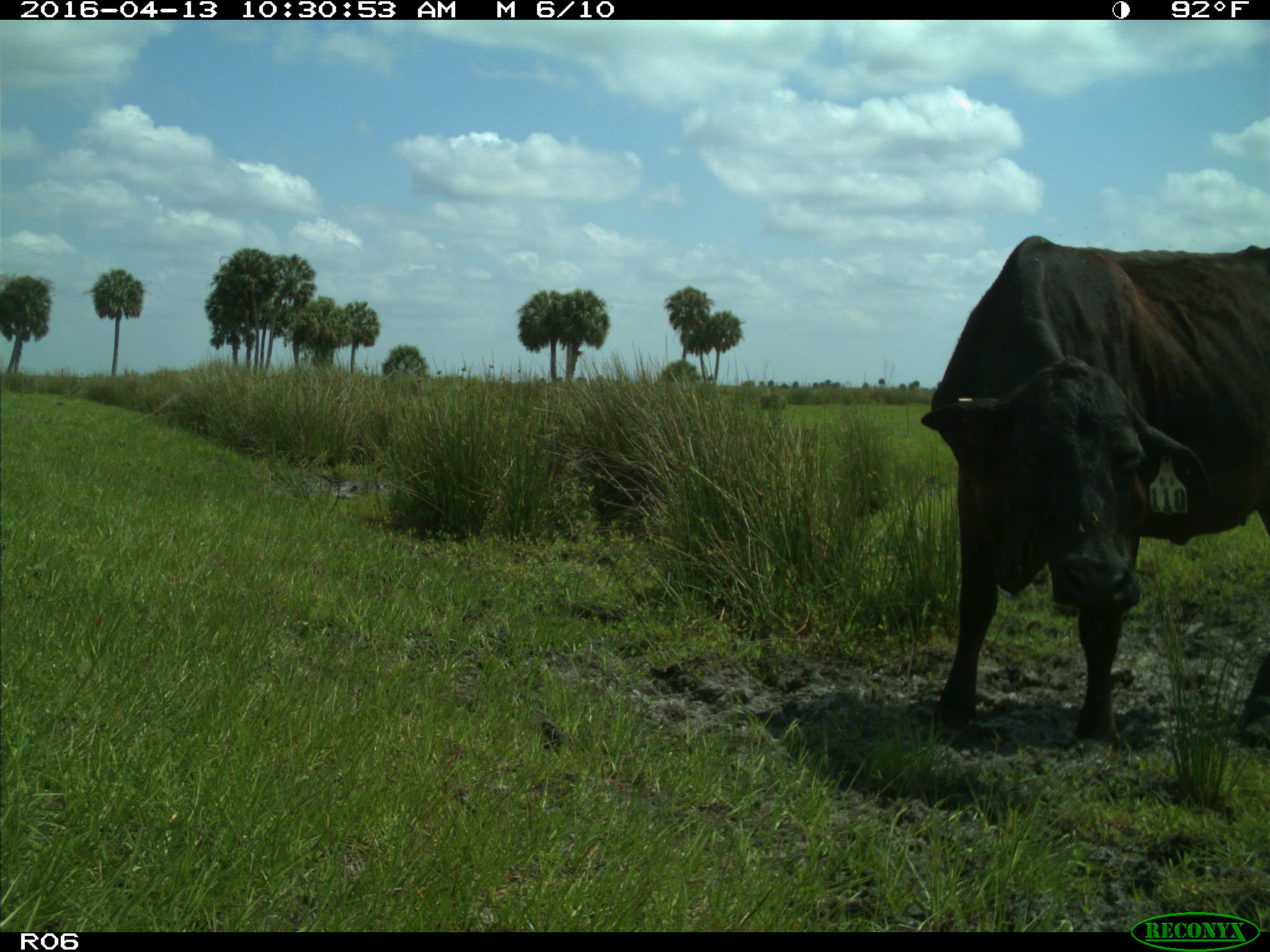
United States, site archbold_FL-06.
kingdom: Animalia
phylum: Chordata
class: Mammalia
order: Artiodactyla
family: Bovidae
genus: Bos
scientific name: Bos taurus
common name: domestic cow